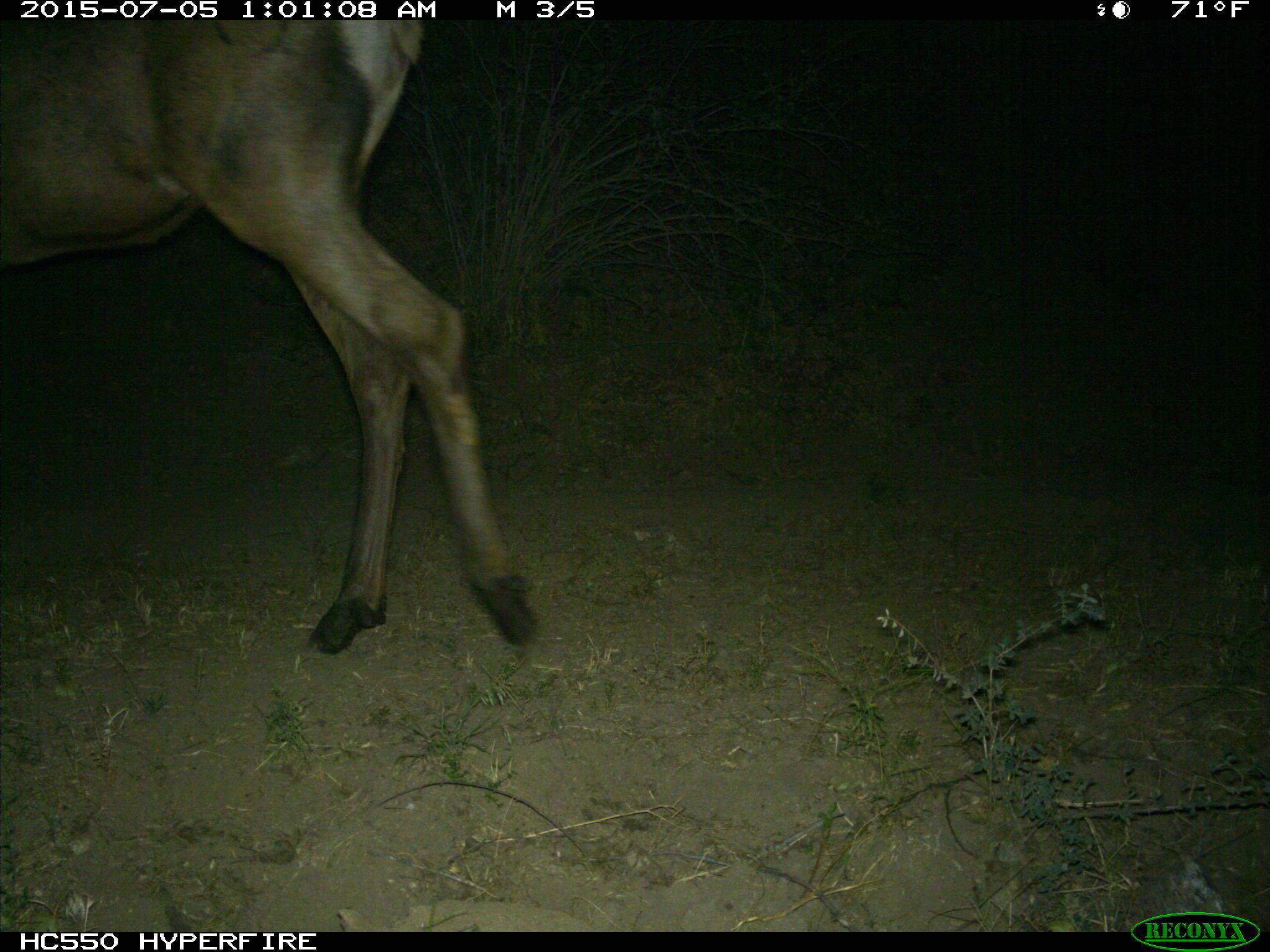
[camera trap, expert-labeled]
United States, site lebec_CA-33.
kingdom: Animalia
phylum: Chordata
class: Mammalia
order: Artiodactyla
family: Cervidae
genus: Cervus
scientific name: Cervus canadensis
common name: elk